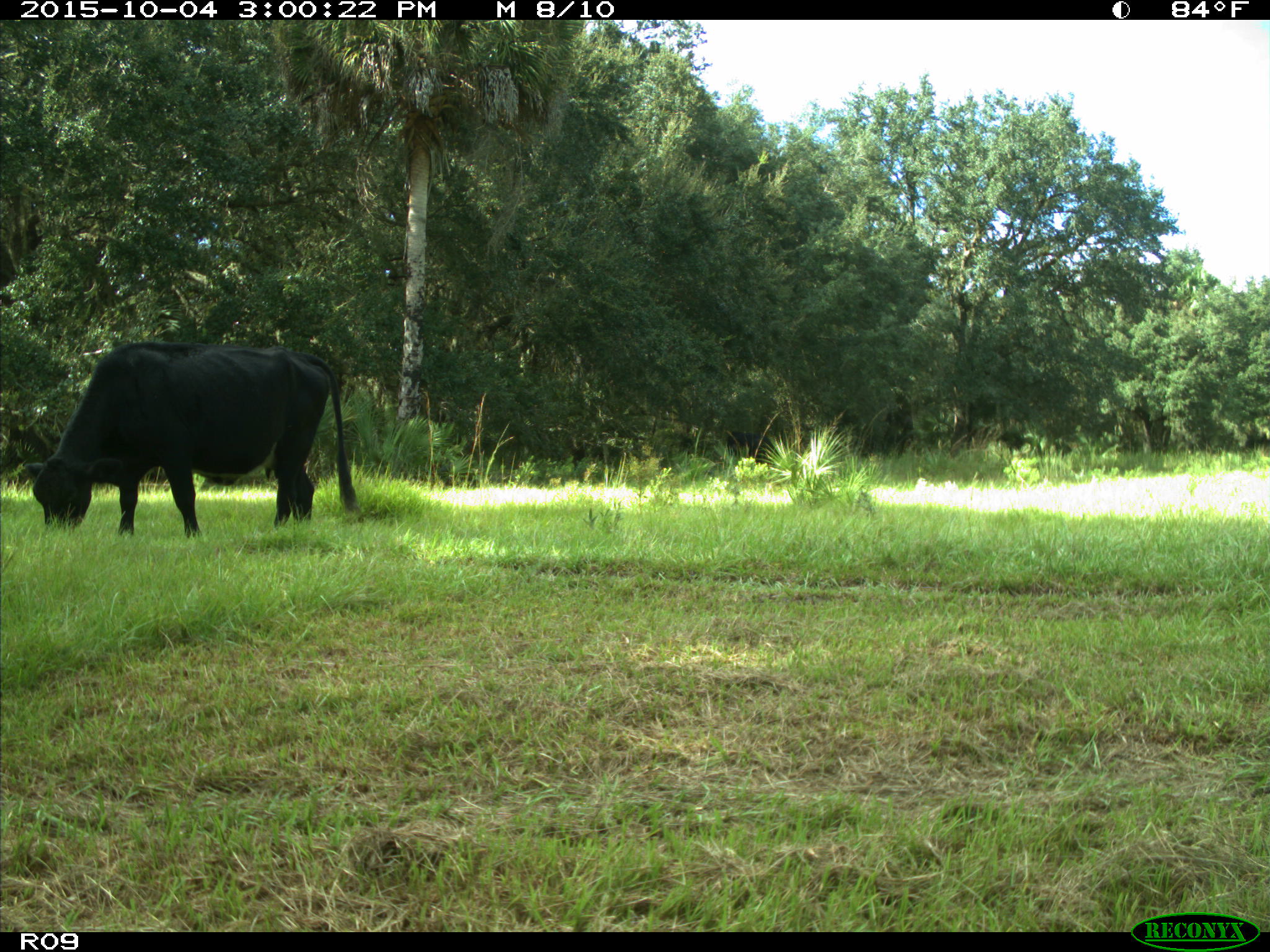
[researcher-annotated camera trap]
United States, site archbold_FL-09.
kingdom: Animalia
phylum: Chordata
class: Mammalia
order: Artiodactyla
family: Bovidae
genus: Bos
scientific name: Bos taurus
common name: domestic cow